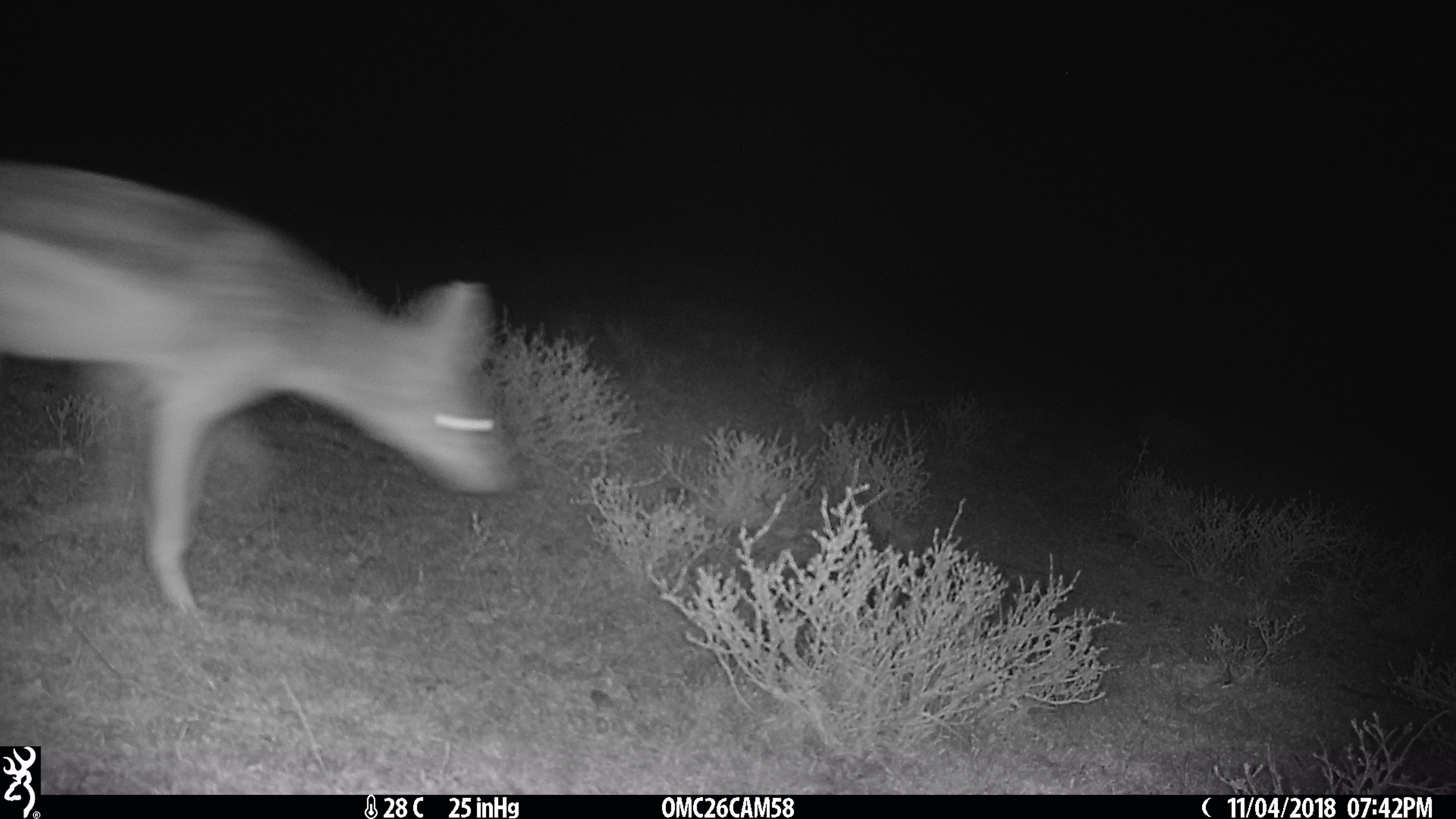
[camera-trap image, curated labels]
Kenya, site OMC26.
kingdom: Animalia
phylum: Chordata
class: Mammalia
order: Carnivora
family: Canidae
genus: Lupulella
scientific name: Lupulella mesomelas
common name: black-backed jackal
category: jackal